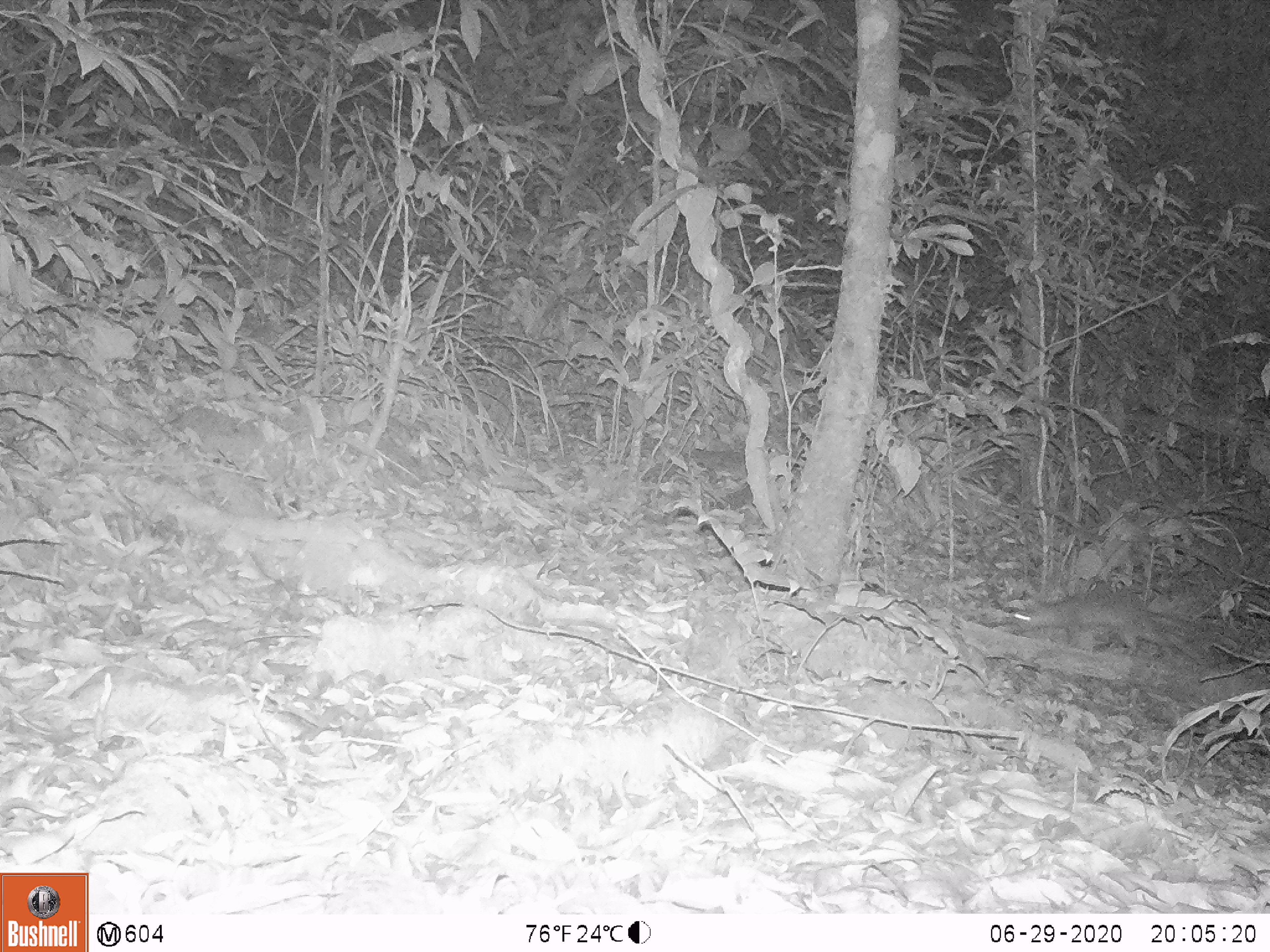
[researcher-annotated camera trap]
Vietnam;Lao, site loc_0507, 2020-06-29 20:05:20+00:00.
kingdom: Animalia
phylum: Chordata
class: Mammalia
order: Carnivora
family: Mustelidae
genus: Melogale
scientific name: Melogale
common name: ferret badger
Ferret badger (Melogale). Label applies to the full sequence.